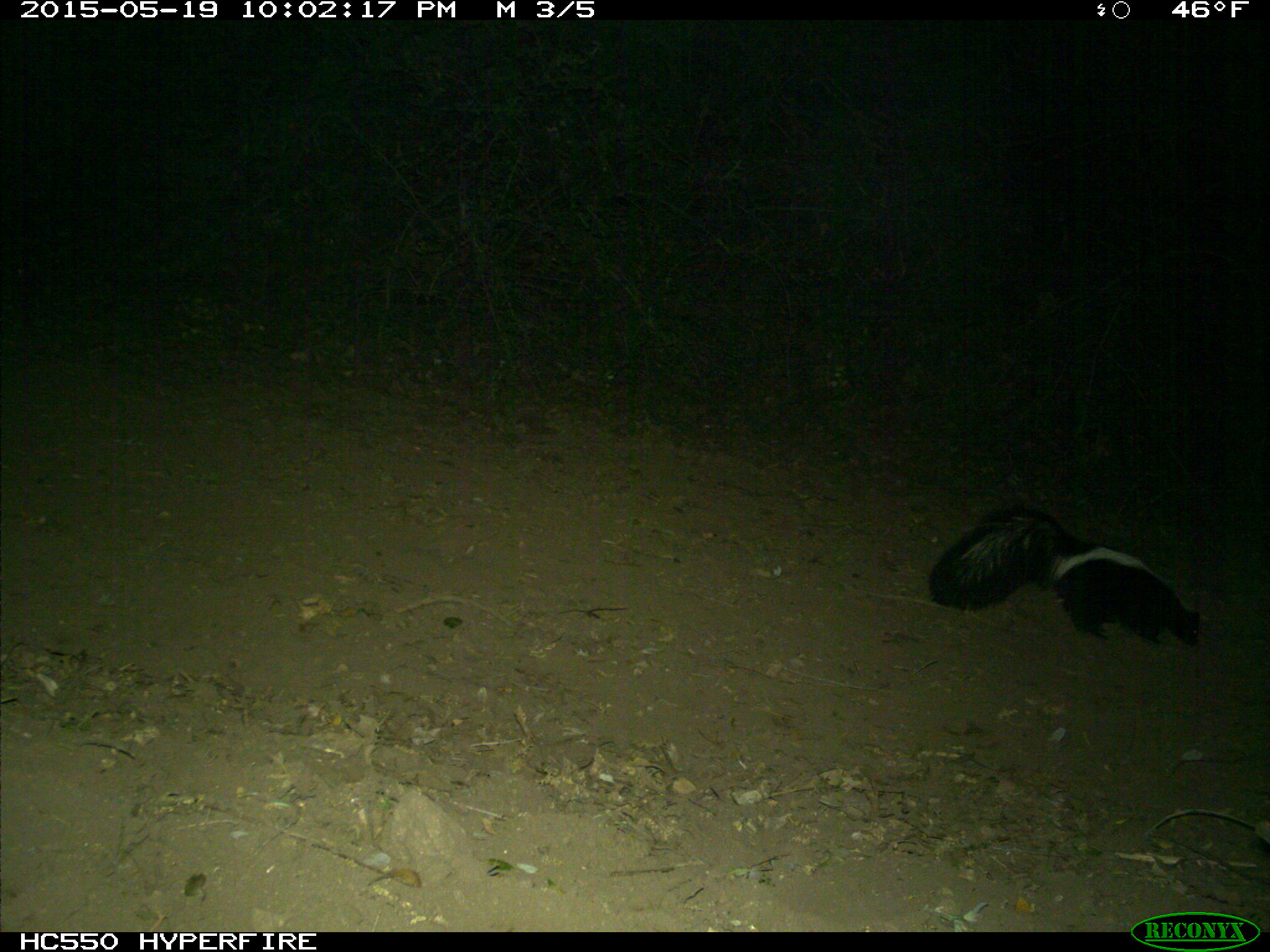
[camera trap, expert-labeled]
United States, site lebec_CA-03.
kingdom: Animalia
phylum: Chordata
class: Mammalia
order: Carnivora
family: Mephitidae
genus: Mephitis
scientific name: Mephitis mephitis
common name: striped skunk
Mephitis mephitis (striped skunk).